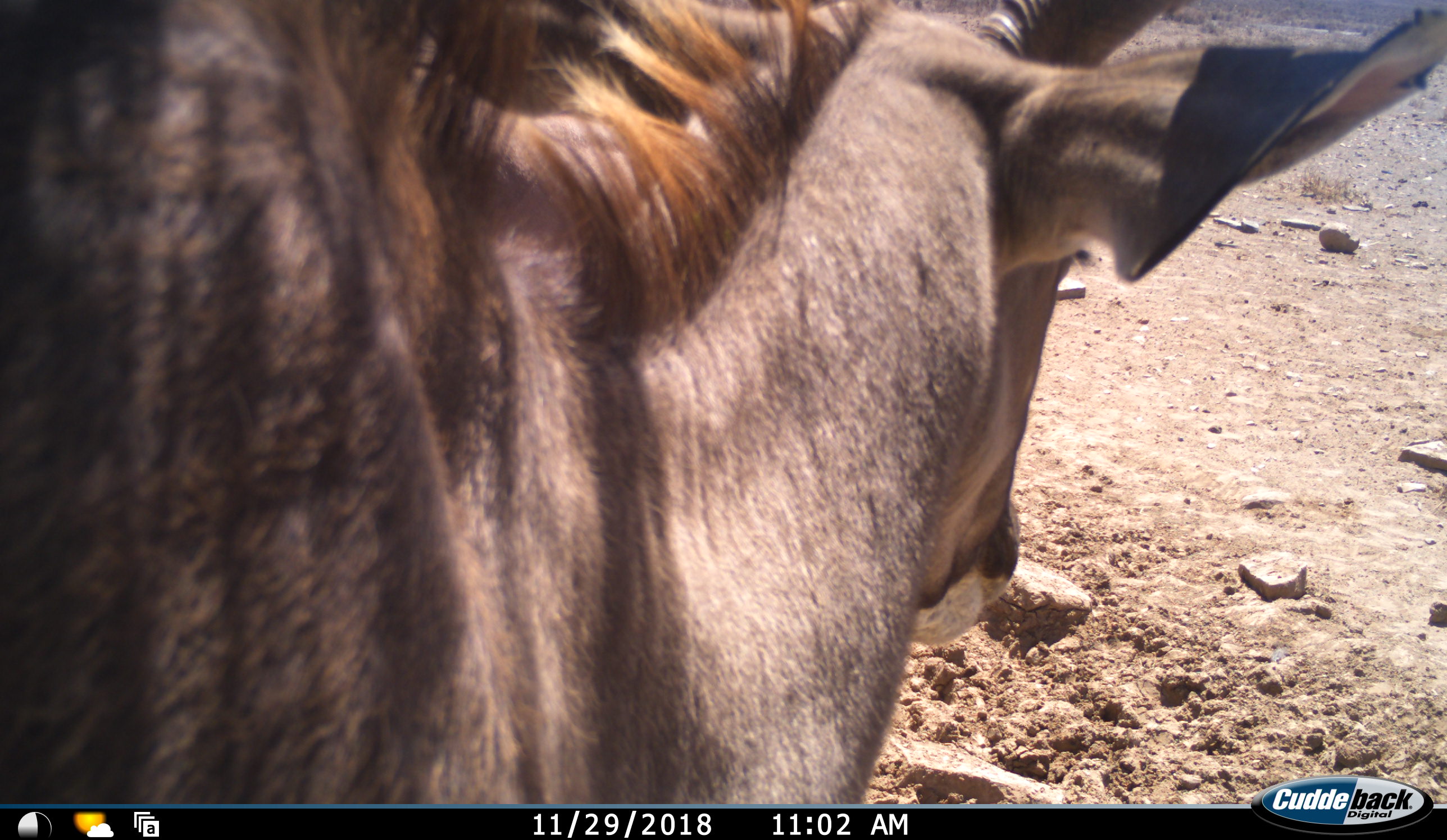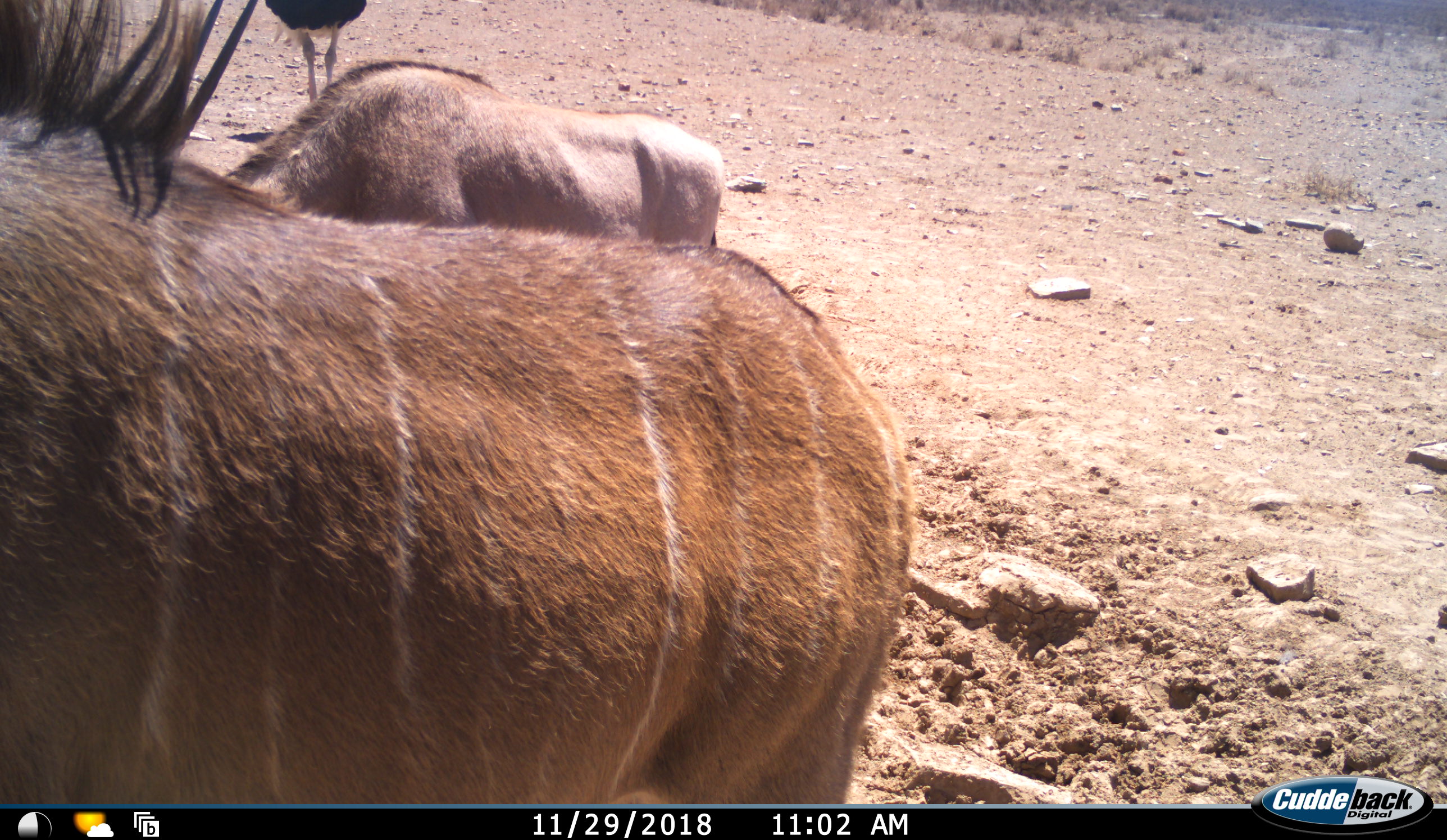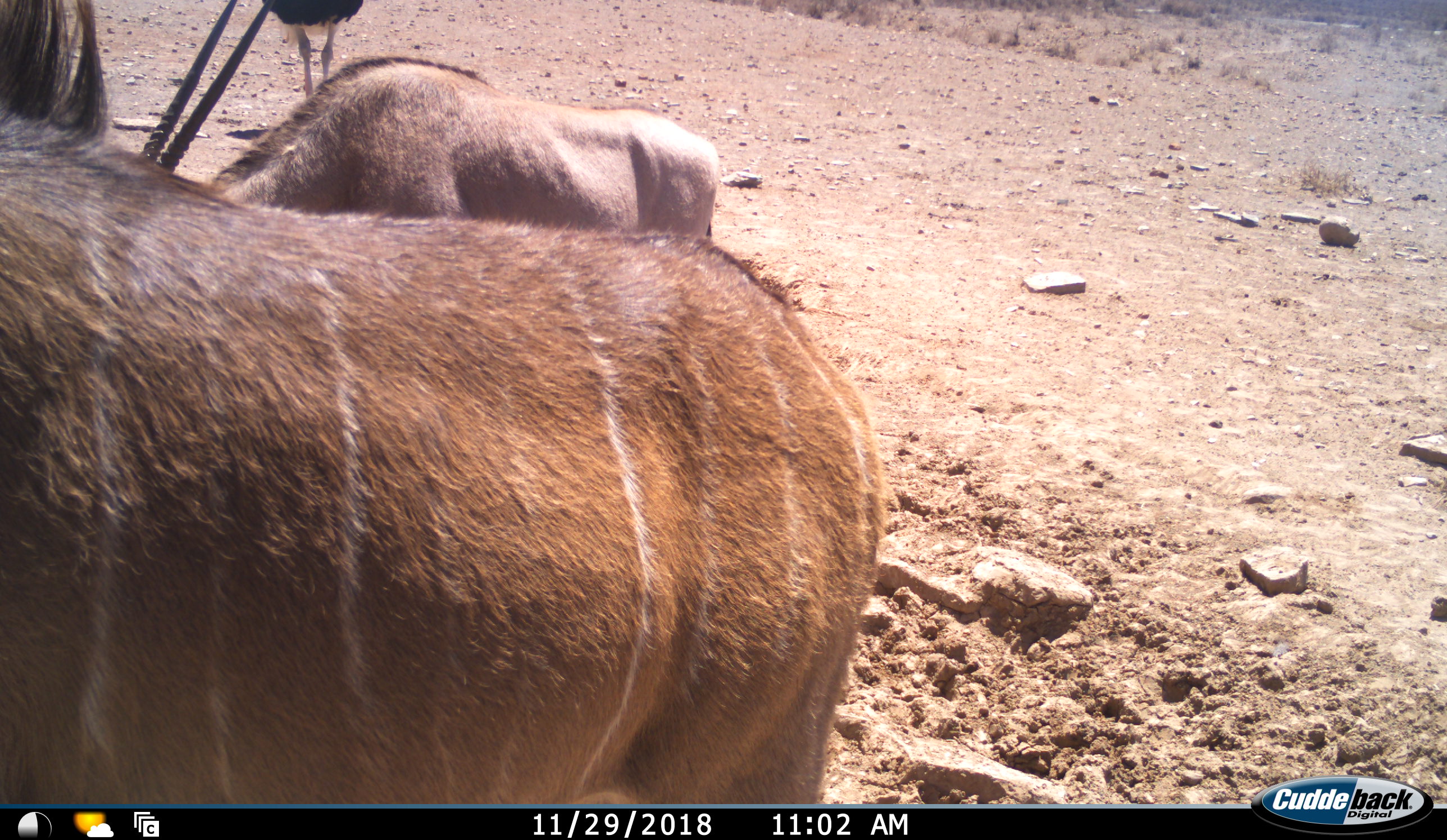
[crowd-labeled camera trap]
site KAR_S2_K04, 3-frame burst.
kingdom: Animalia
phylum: Chordata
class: Mammalia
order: Artiodactyla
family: Bovidae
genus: Oryx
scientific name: Oryx gazella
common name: gemsbok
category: oryx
Oryx (gemsbok) (Oryx gazella), count 2. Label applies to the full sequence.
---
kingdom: Animalia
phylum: Chordata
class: Aves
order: Struthioniformes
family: Struthionidae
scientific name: Struthionidae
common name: ostrich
Ostrich (Struthionidae), count 1. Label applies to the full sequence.